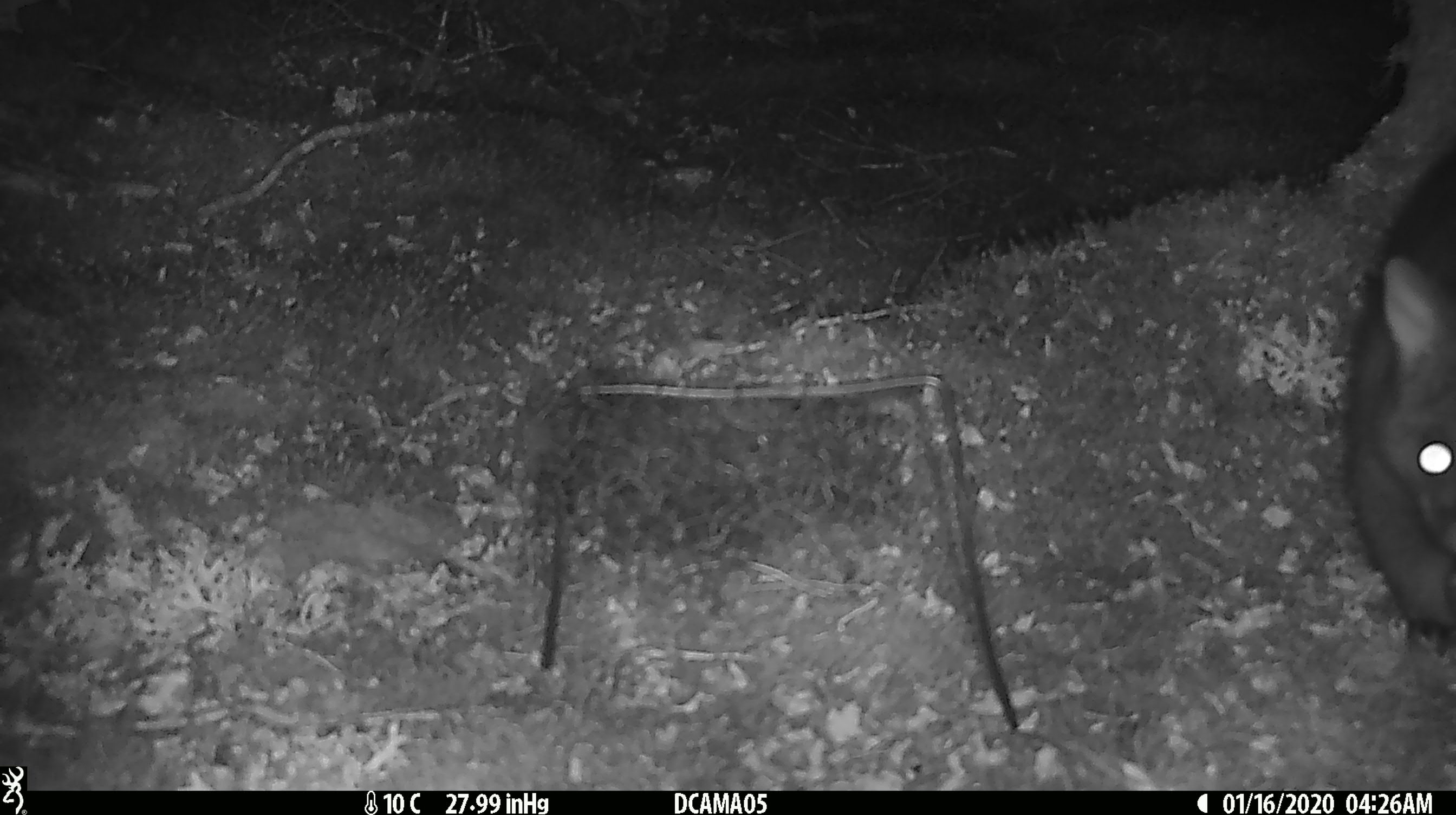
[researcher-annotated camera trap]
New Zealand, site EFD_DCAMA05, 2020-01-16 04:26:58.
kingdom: Animalia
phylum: Chordata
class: Mammalia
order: Diprotodontia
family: Phalangeridae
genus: Trichosurus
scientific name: Trichosurus vulpecula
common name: common brushtail possum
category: possum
Possum (common brushtail possum) (Trichosurus vulpecula).